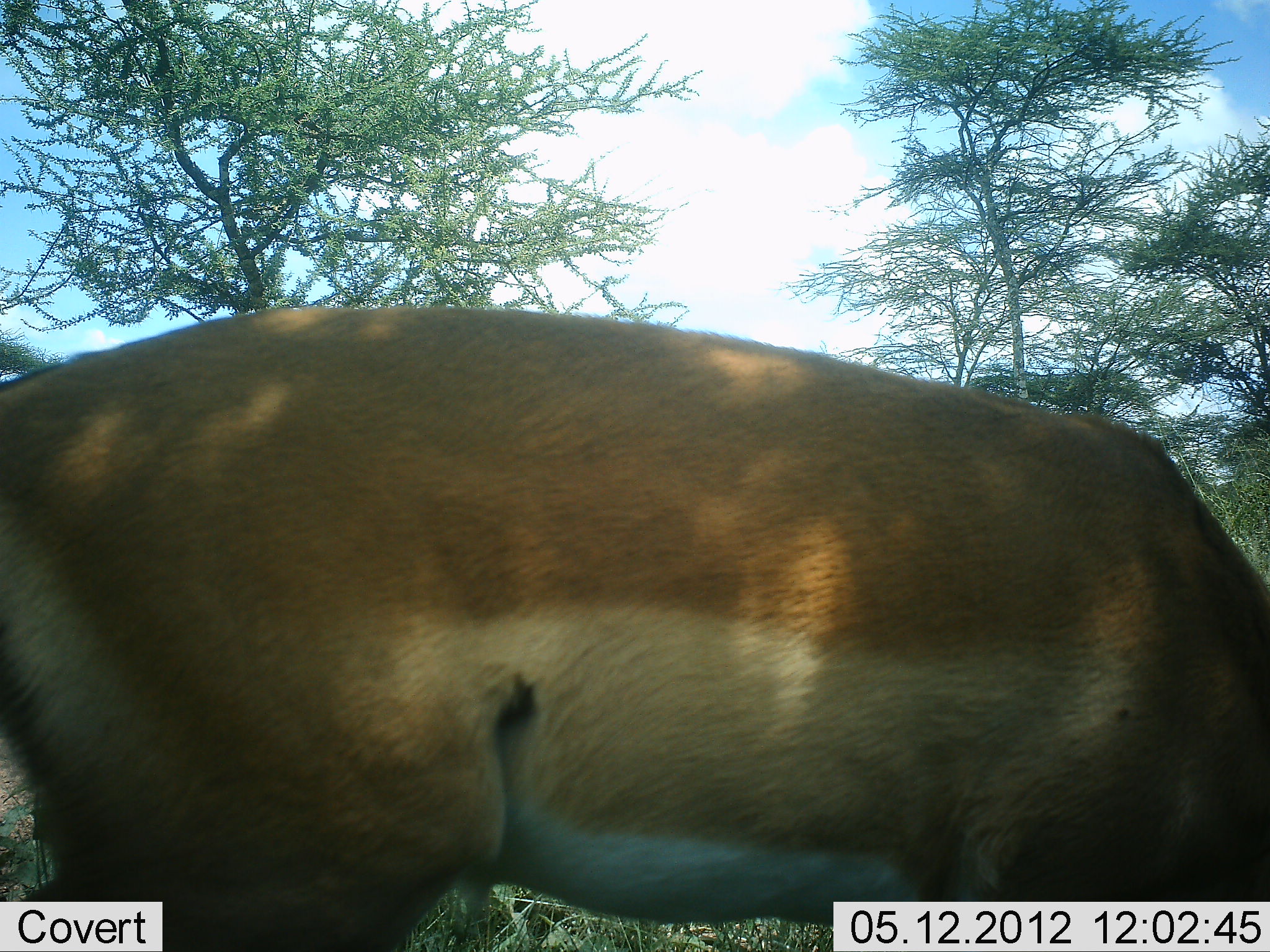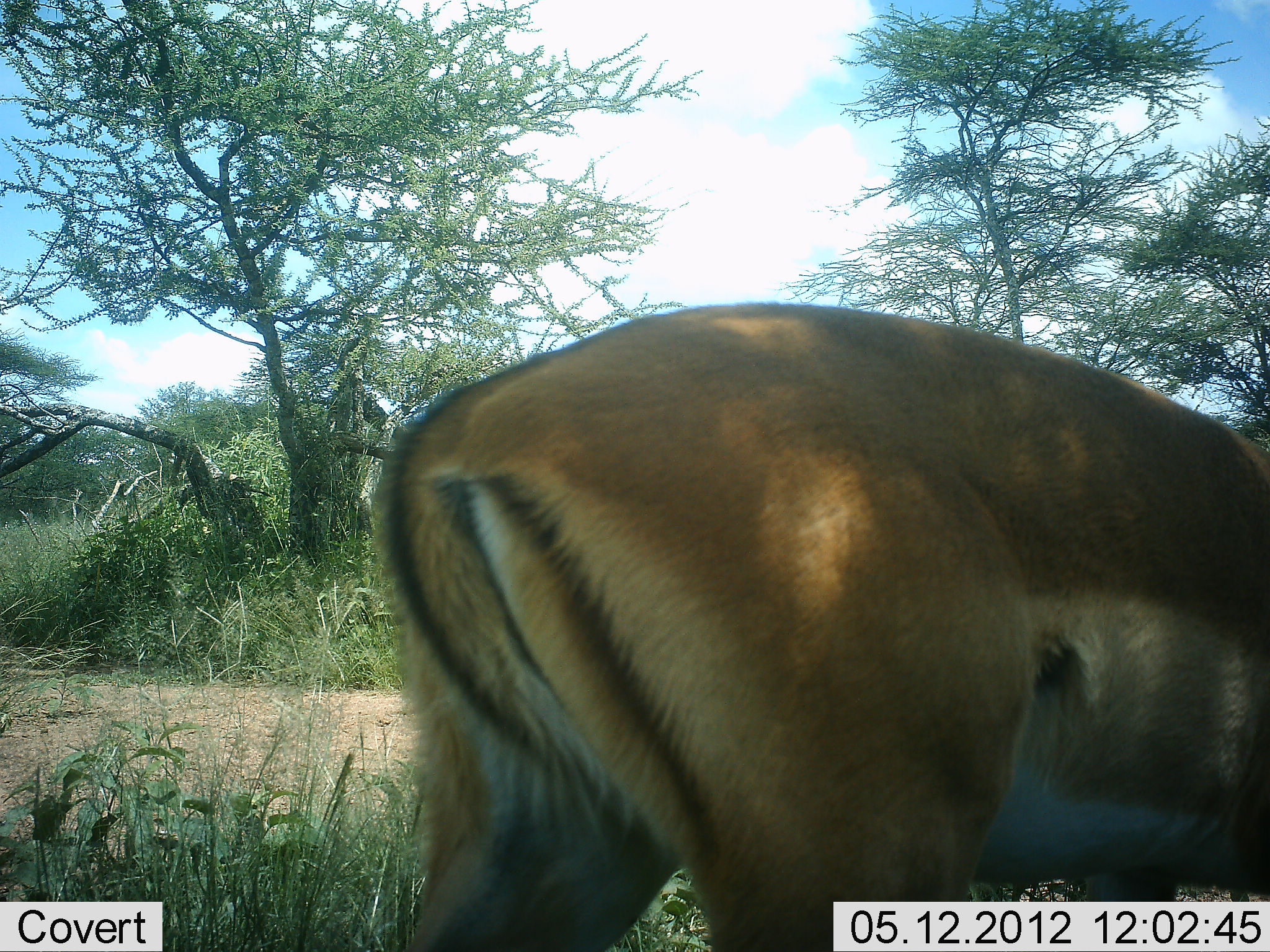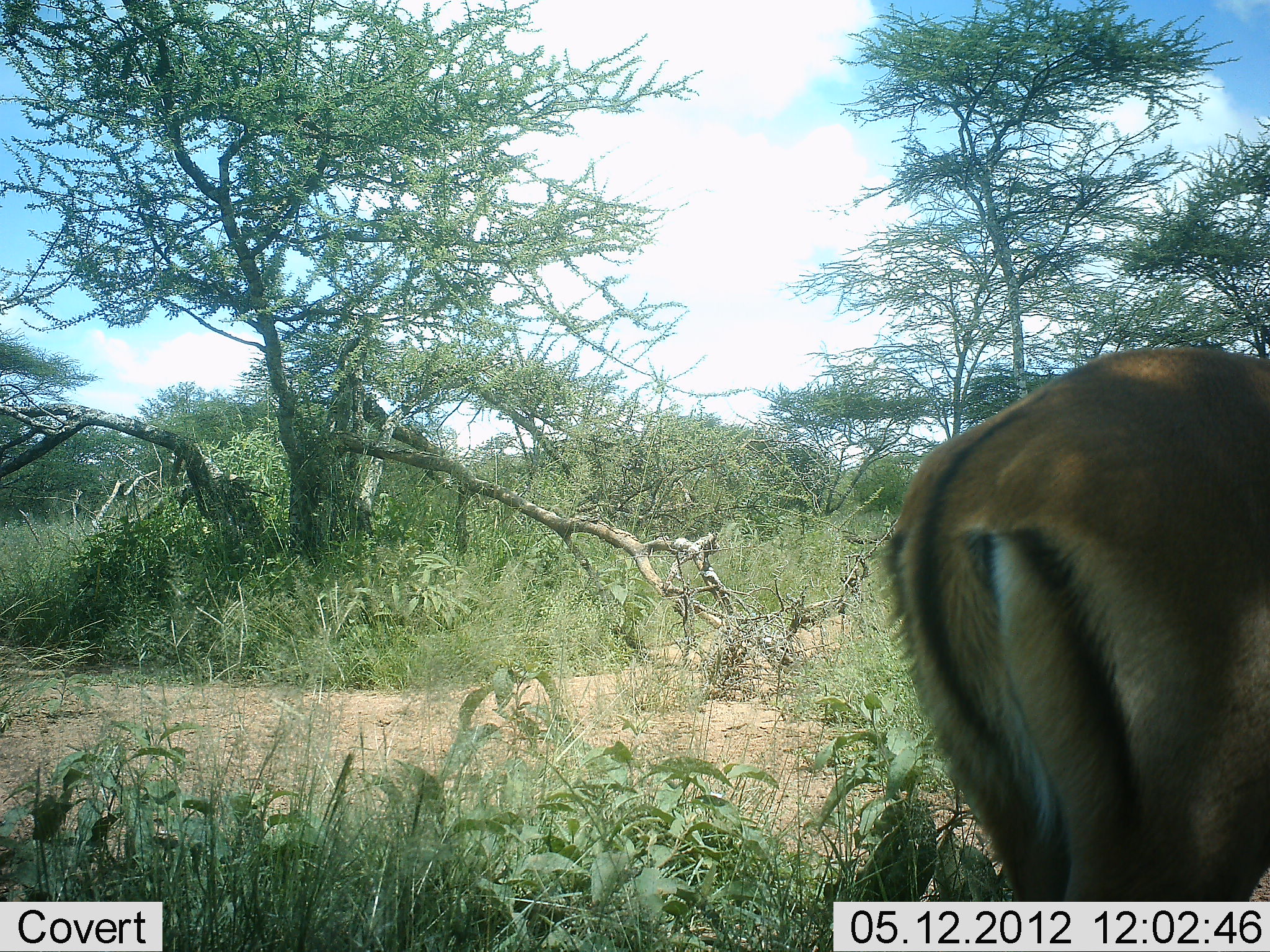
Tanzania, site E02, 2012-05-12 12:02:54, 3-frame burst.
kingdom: Animalia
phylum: Chordata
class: Mammalia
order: Artiodactyla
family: Bovidae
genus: Aepyceros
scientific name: Aepyceros melampus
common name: impala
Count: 1.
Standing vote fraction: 20%.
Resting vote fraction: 0%.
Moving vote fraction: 70%.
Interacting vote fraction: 0%.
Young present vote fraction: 0%.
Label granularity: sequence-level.